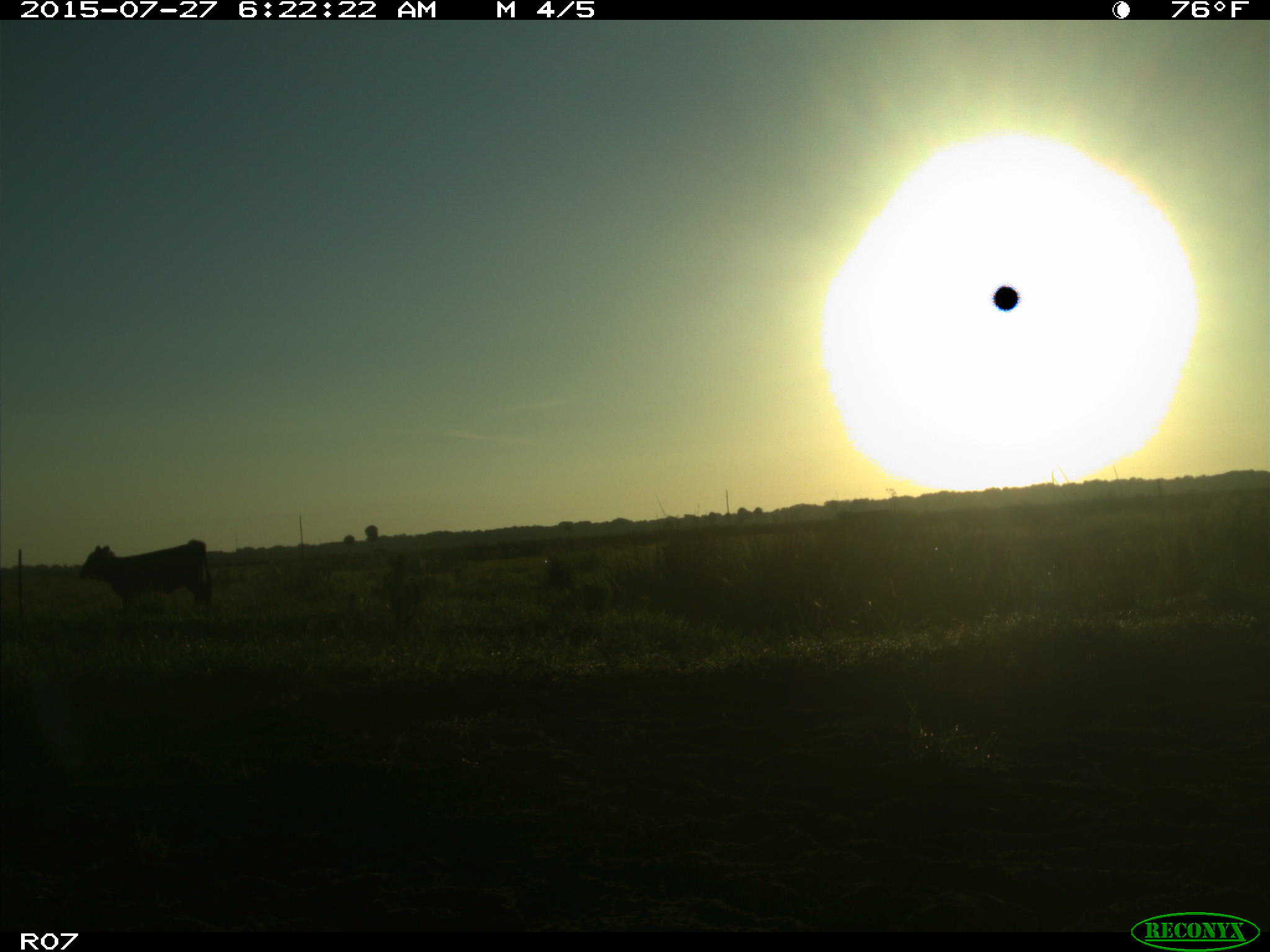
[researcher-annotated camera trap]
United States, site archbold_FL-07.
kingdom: Animalia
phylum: Chordata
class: Mammalia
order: Artiodactyla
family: Bovidae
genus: Bos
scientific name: Bos taurus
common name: domestic cow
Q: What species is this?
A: Bos taurus (domestic cow).